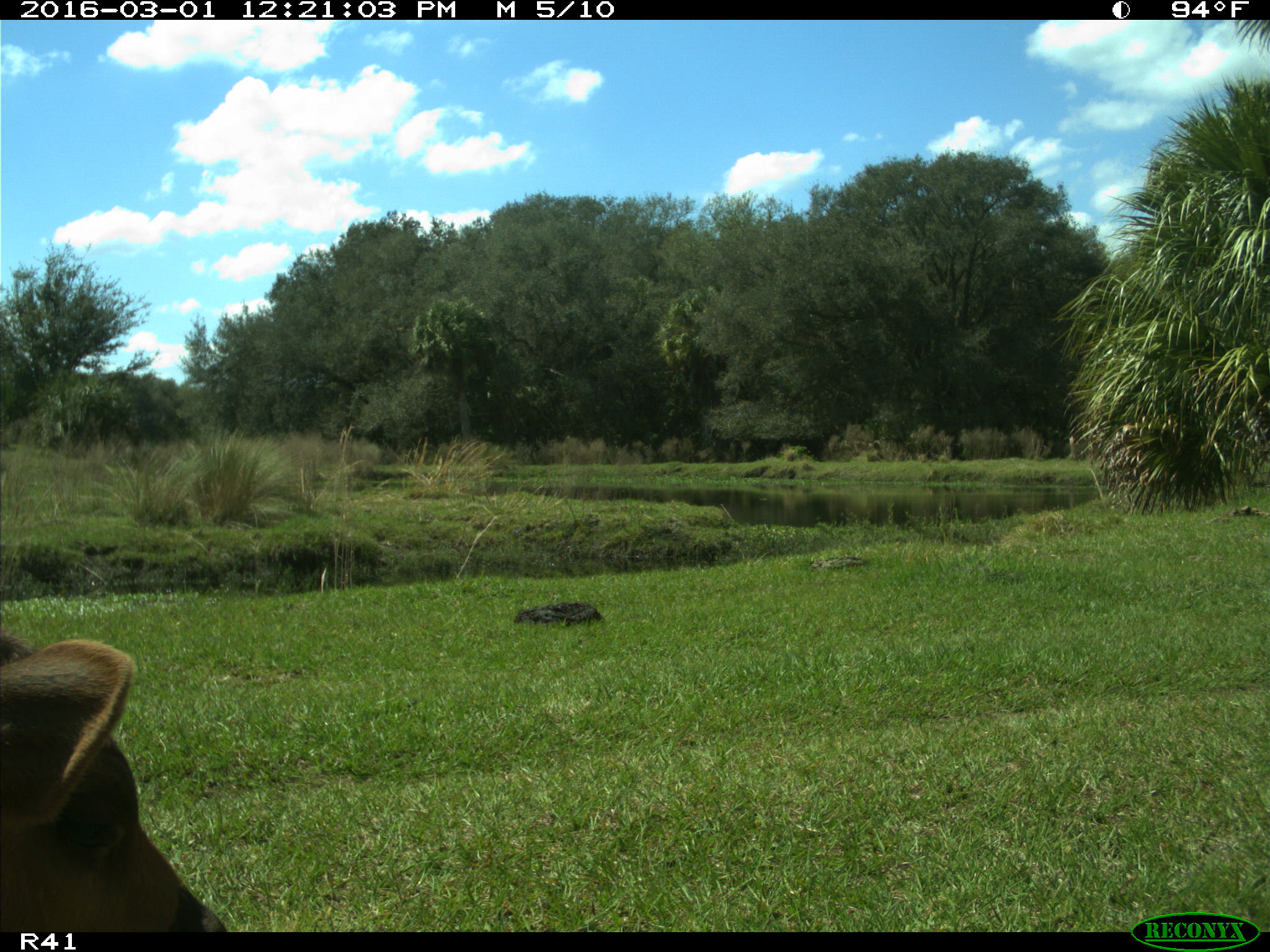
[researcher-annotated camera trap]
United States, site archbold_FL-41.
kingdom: Animalia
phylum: Chordata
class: Mammalia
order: Artiodactyla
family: Bovidae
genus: Bos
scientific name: Bos taurus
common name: domestic cow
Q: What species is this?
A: Bos taurus (domestic cow).